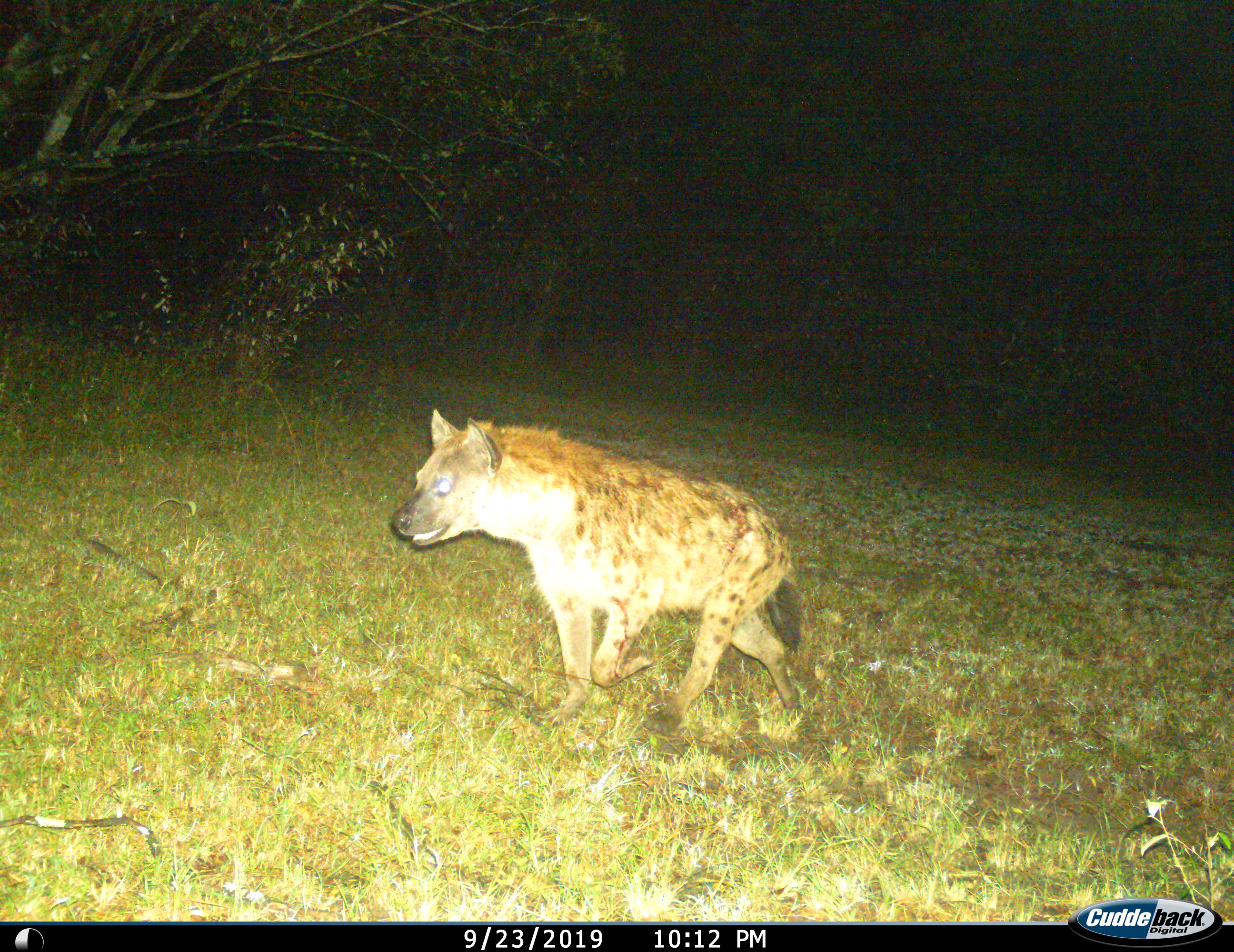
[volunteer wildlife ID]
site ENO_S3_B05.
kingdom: Animalia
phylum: Chordata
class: Mammalia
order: Carnivora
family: Hyaenidae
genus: Crocuta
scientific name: Crocuta crocuta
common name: spotted hyena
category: hyenaspotted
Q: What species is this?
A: Hyenaspotted (spotted hyena) (Crocuta crocuta).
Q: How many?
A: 1.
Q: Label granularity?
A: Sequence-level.